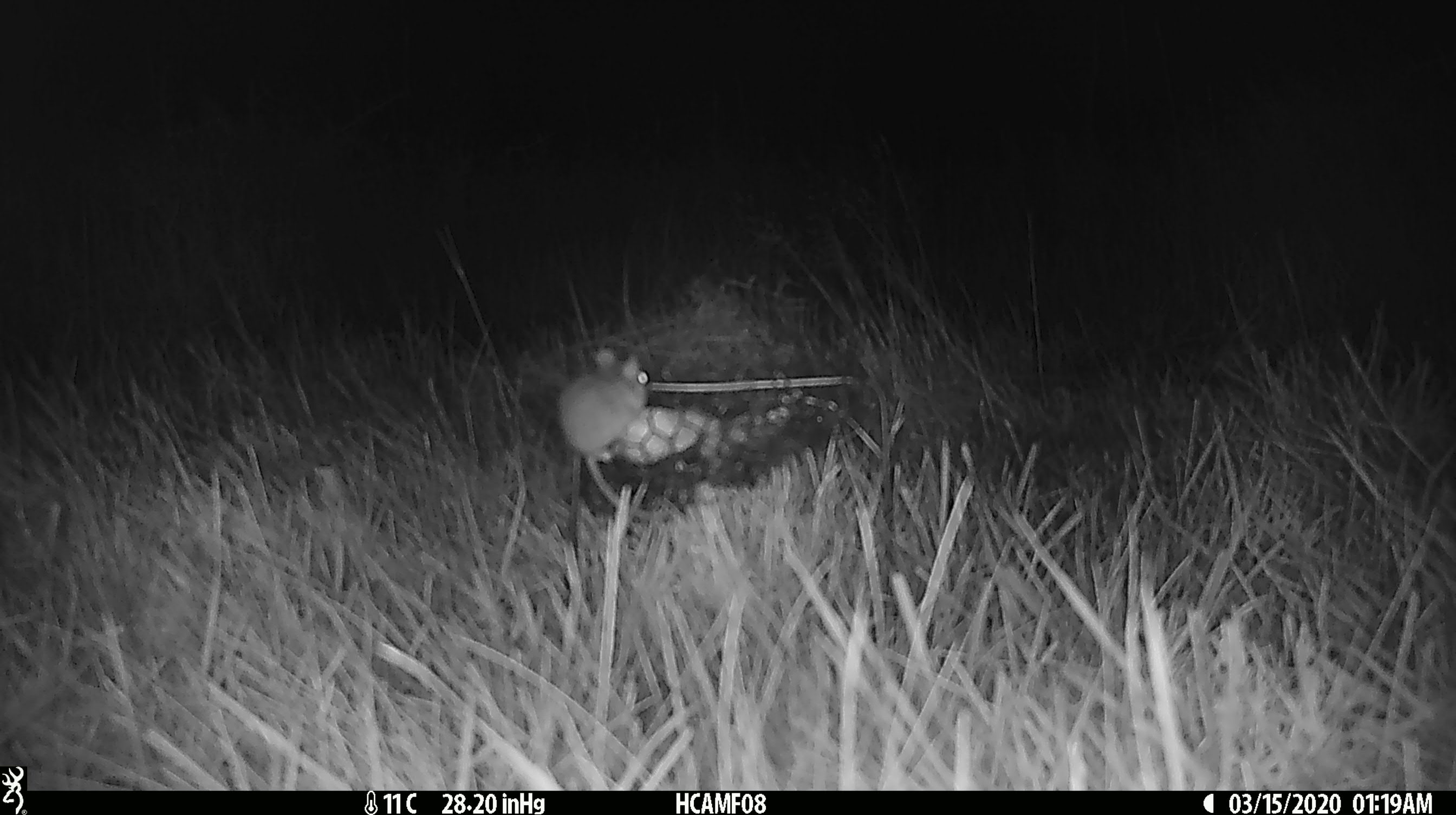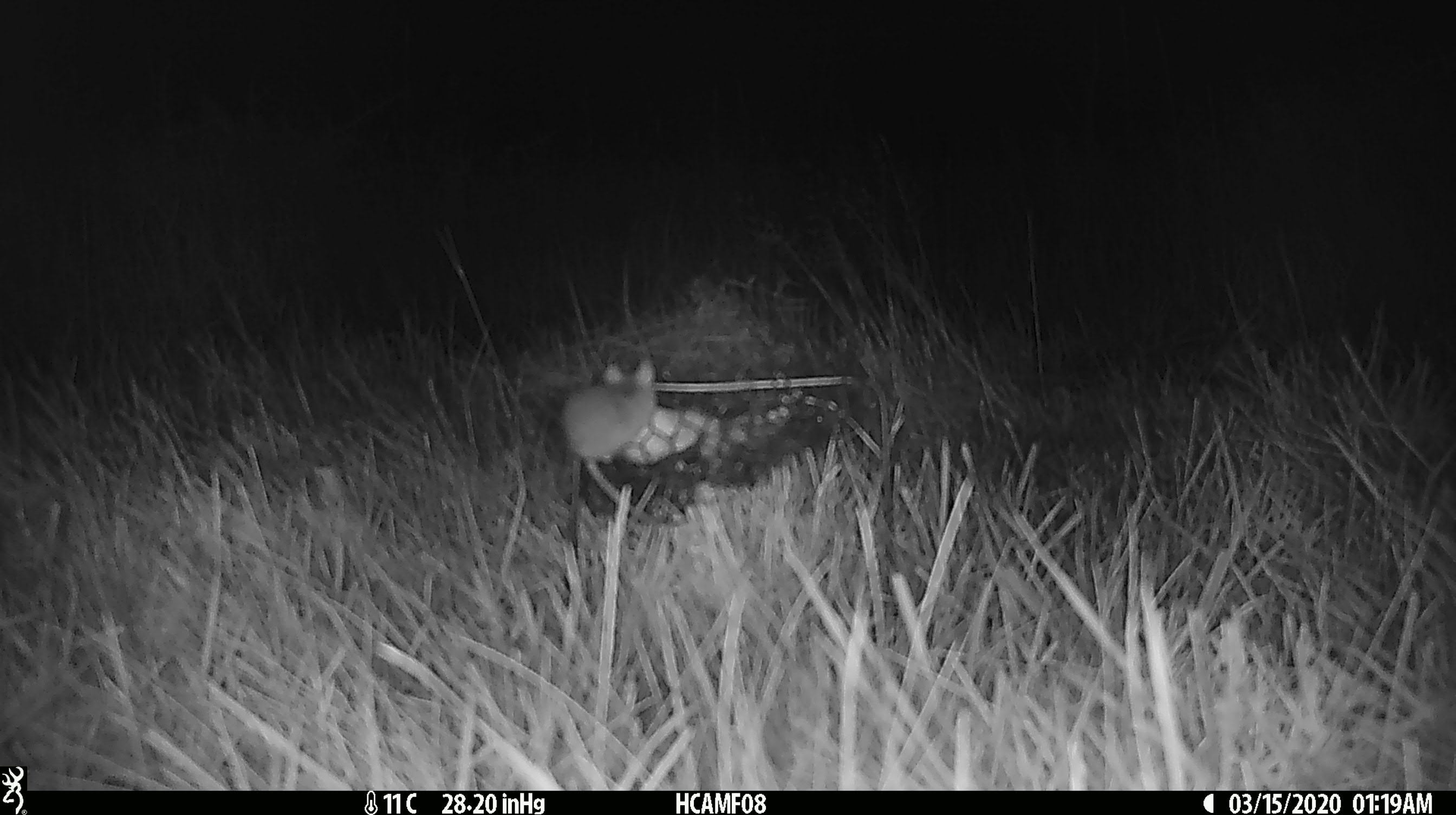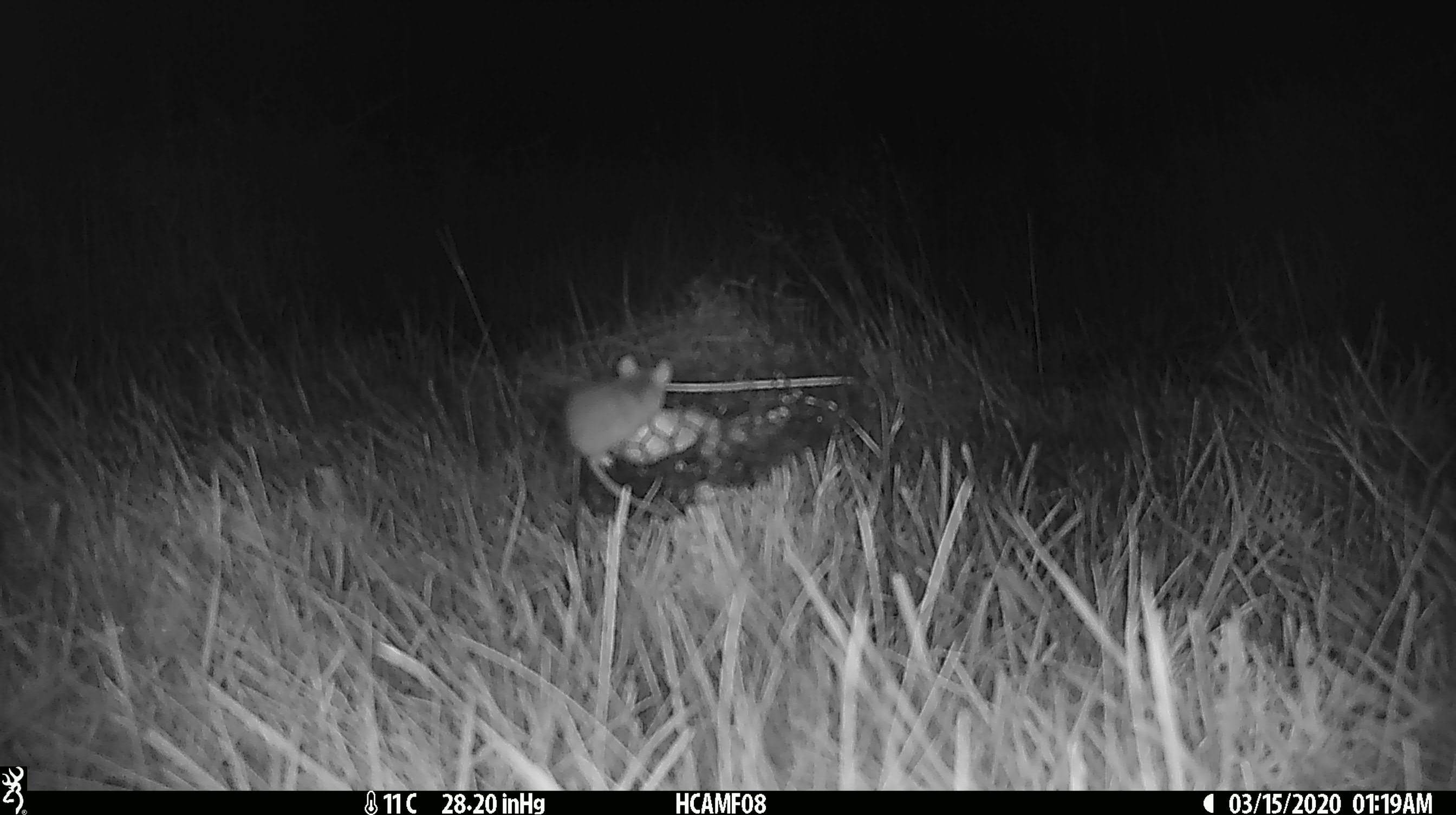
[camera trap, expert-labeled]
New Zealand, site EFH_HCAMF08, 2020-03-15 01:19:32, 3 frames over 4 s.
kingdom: Animalia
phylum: Chordata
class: Mammalia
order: Rodentia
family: Muridae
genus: Mus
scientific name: Mus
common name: mouse